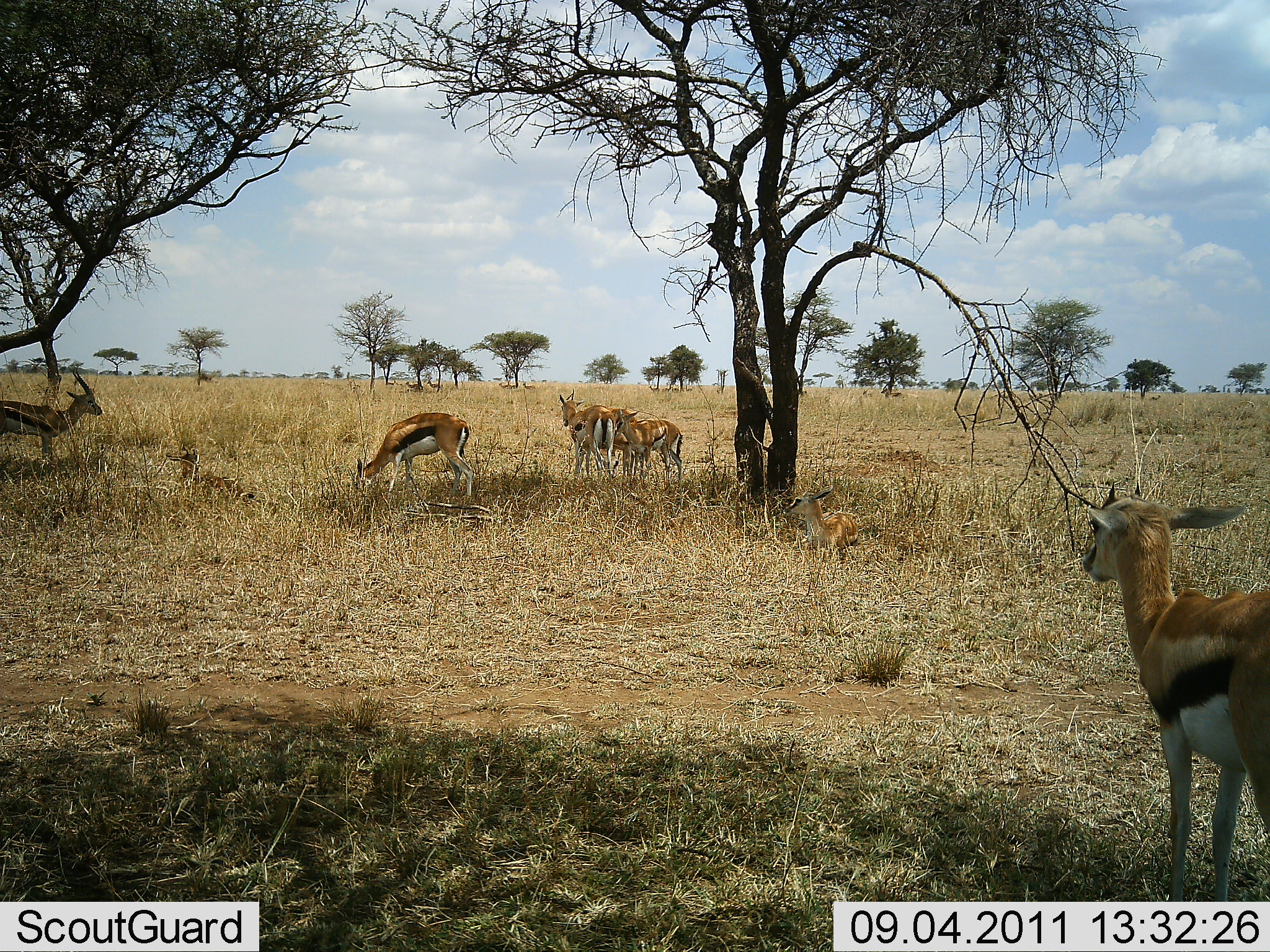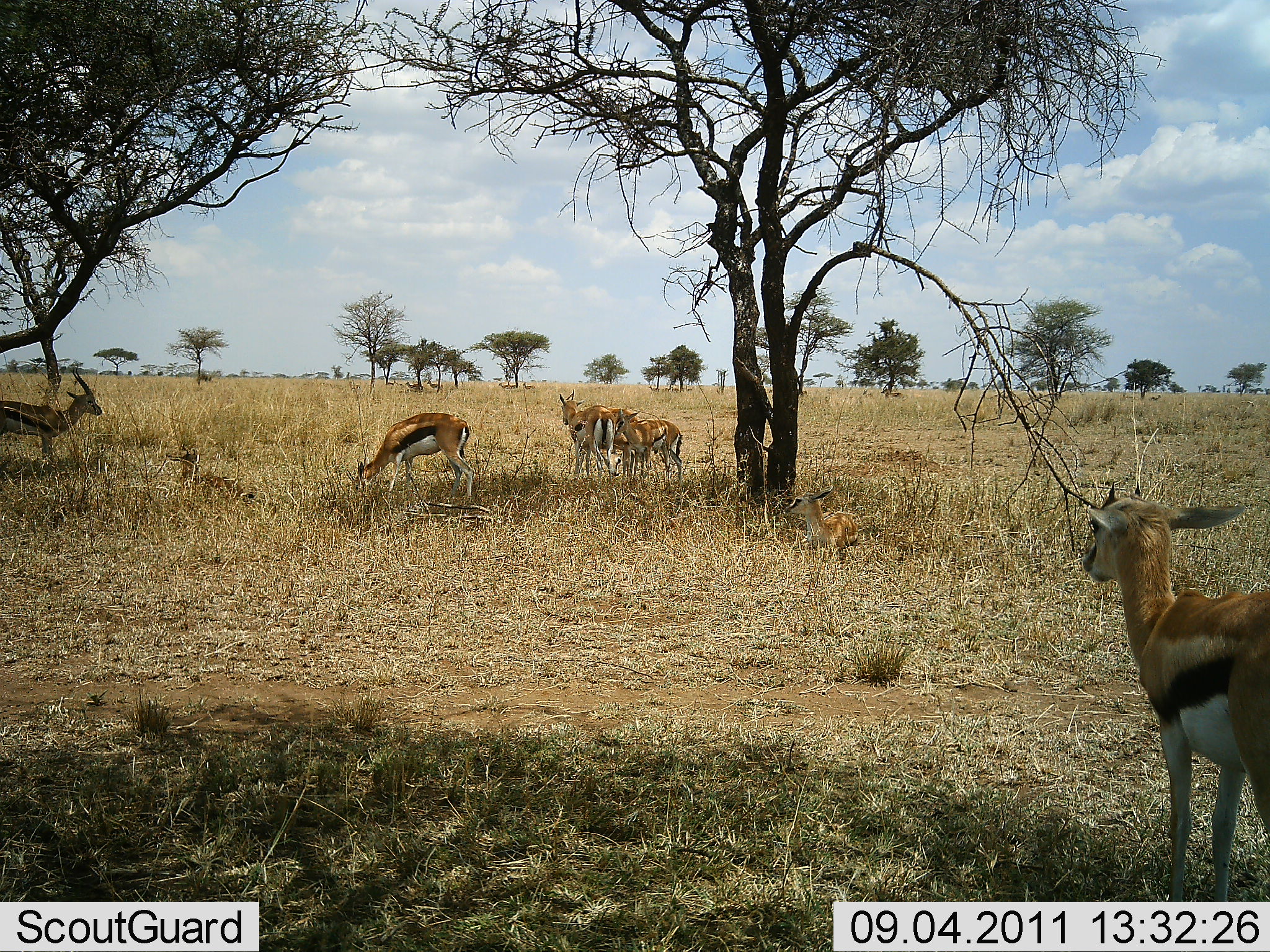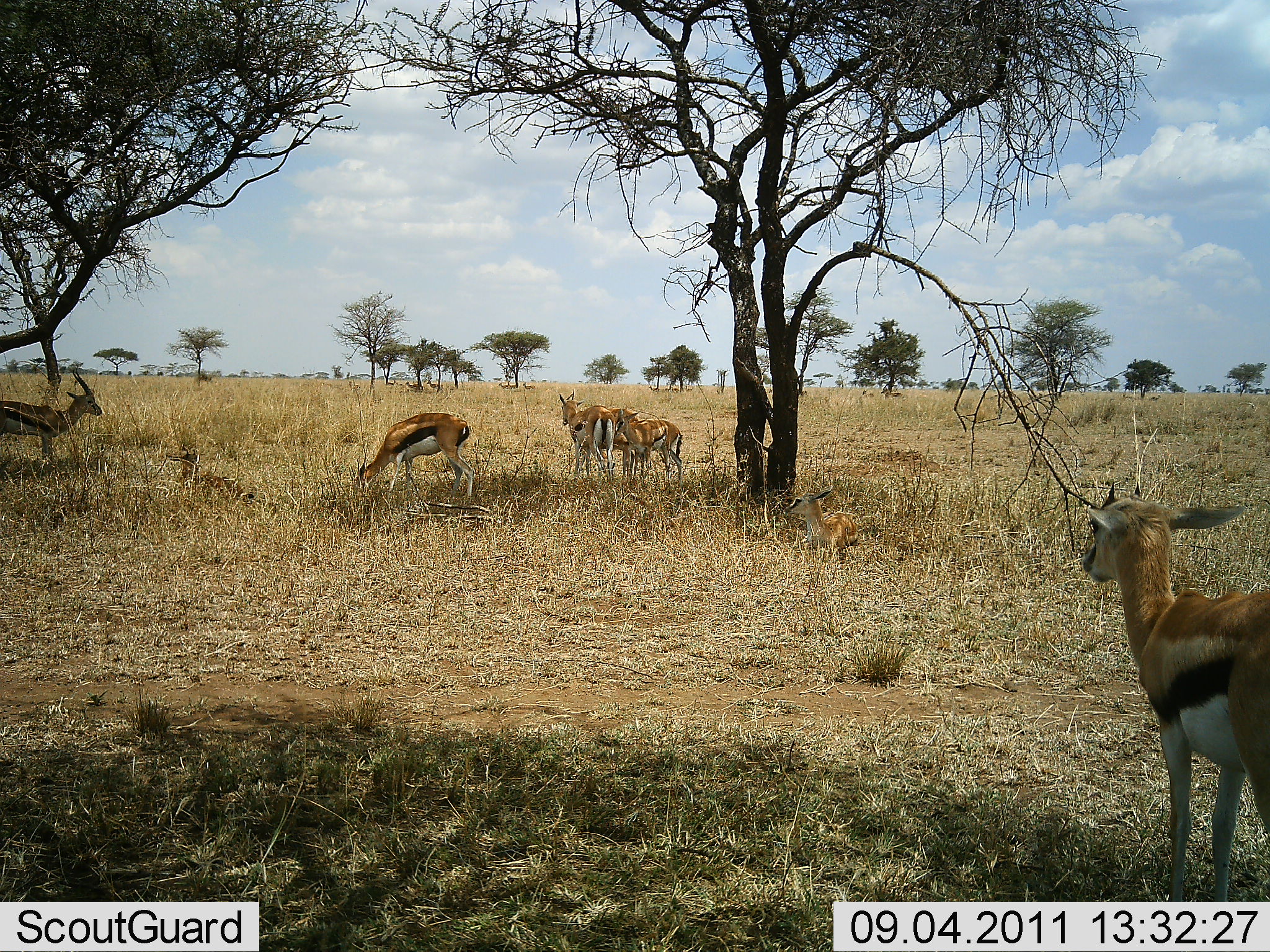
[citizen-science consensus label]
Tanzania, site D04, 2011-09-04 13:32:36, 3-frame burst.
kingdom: Animalia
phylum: Chordata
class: Mammalia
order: Artiodactyla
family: Bovidae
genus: Eudorcas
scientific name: Eudorcas thomsonii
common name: thomson's gazelle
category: gazellethomsons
Gazellethomsons (thomson's gazelle) (Eudorcas thomsonii), count 6. Behavior (volunteer vote fractions): standing 89%, resting 42%, moving 11%, interacting 5%. Young present (vote fraction): 16%. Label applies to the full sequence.